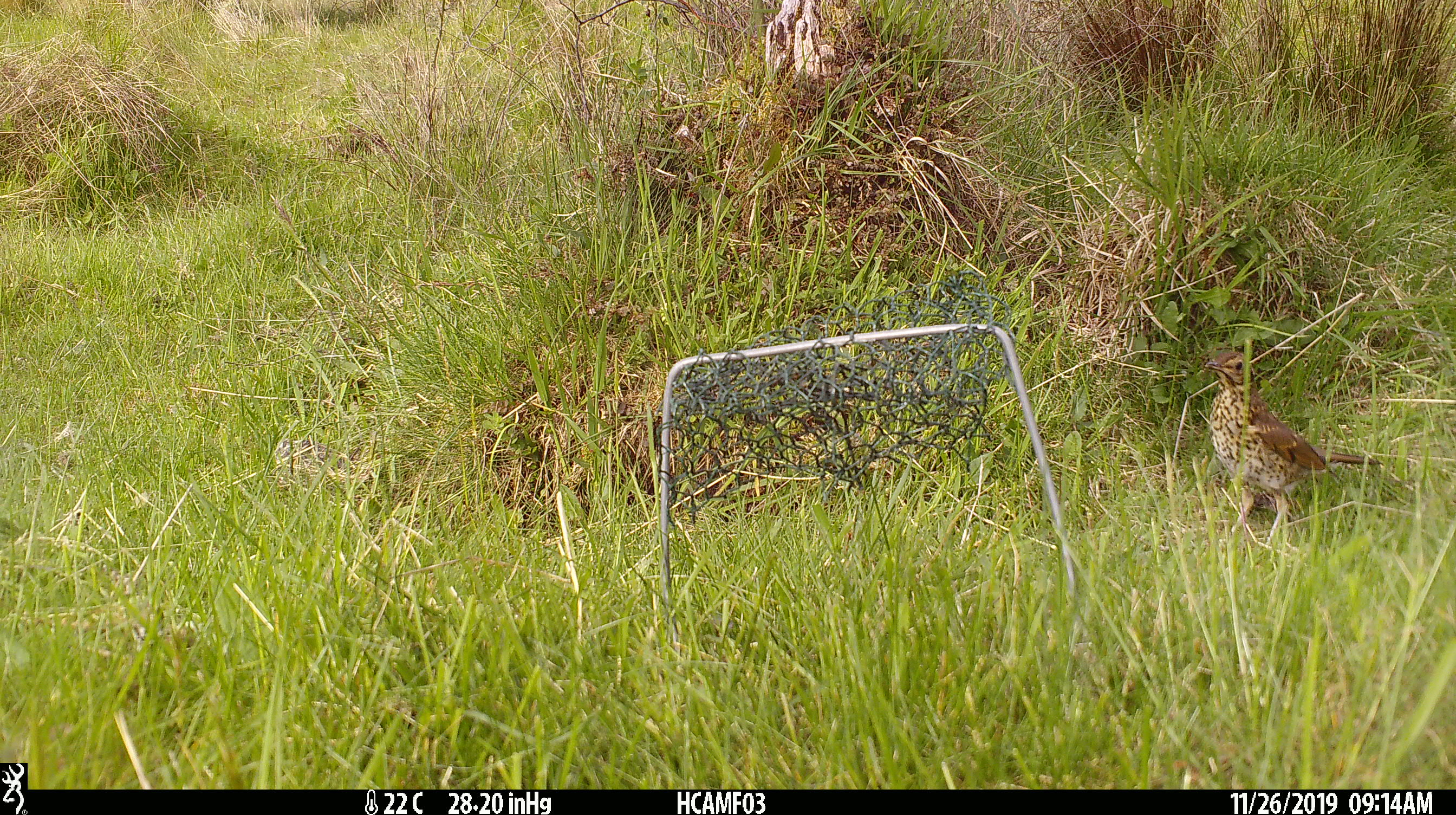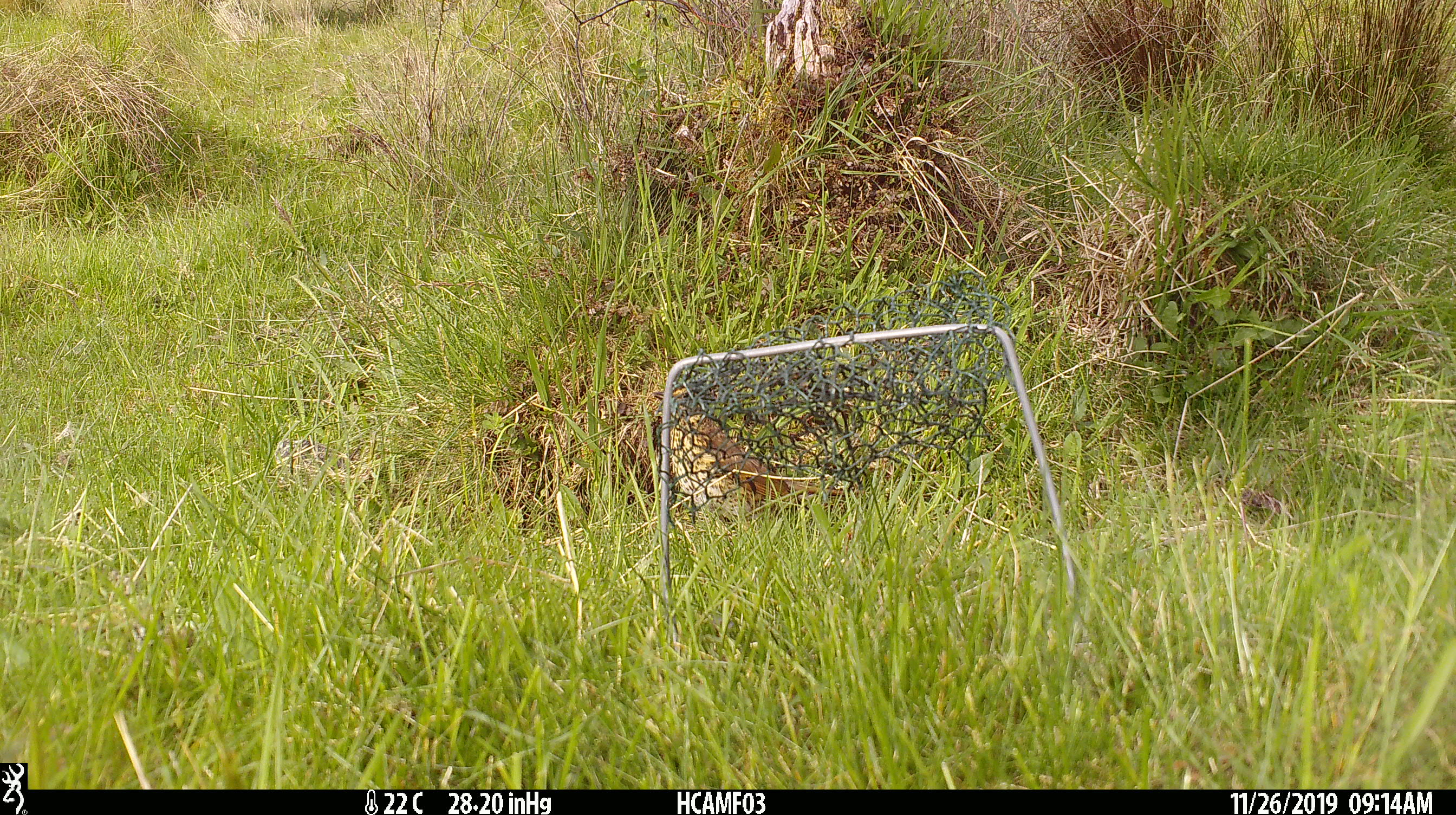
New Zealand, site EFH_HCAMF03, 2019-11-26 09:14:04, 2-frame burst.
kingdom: Animalia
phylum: Chordata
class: Aves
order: Passeriformes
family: Turdidae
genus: Turdus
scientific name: Turdus philomelos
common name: song thrush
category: thrush